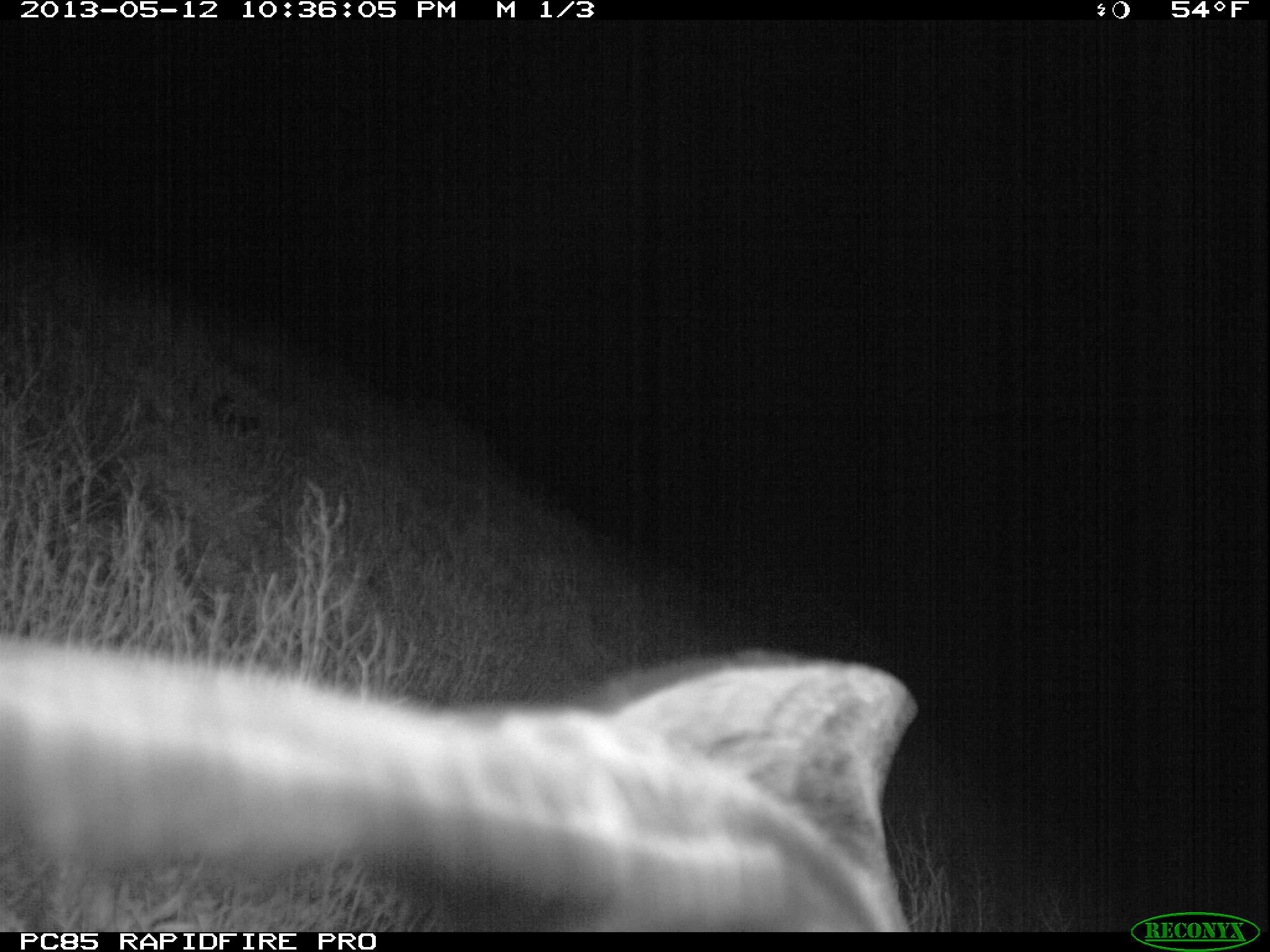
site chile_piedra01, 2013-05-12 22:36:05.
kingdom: Animalia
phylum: Chordata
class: Aves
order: Procellariiformes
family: Procellariidae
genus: Calonectris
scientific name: Calonectris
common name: shearwater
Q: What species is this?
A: Shearwater (Calonectris).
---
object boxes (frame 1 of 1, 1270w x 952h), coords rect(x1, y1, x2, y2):
shearwater: rect(3, 630, 927, 934); rect(210, 409, 274, 438)